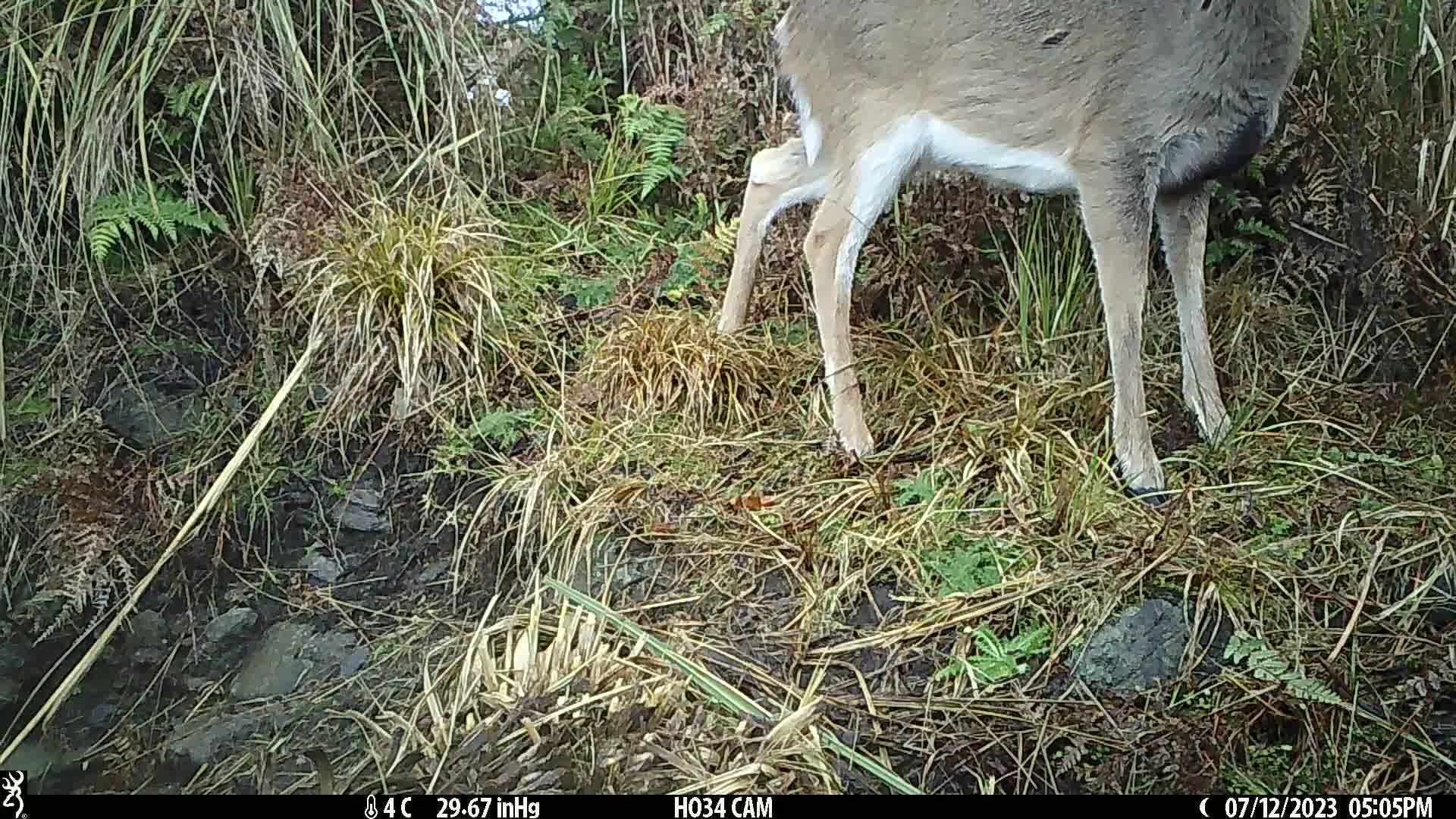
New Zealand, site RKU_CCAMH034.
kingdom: Animalia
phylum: Chordata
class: Mammalia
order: Artiodactyla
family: Cervidae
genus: Odocoileus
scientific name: Odocoileus virginianus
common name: white-tailed deer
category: white tailed deer